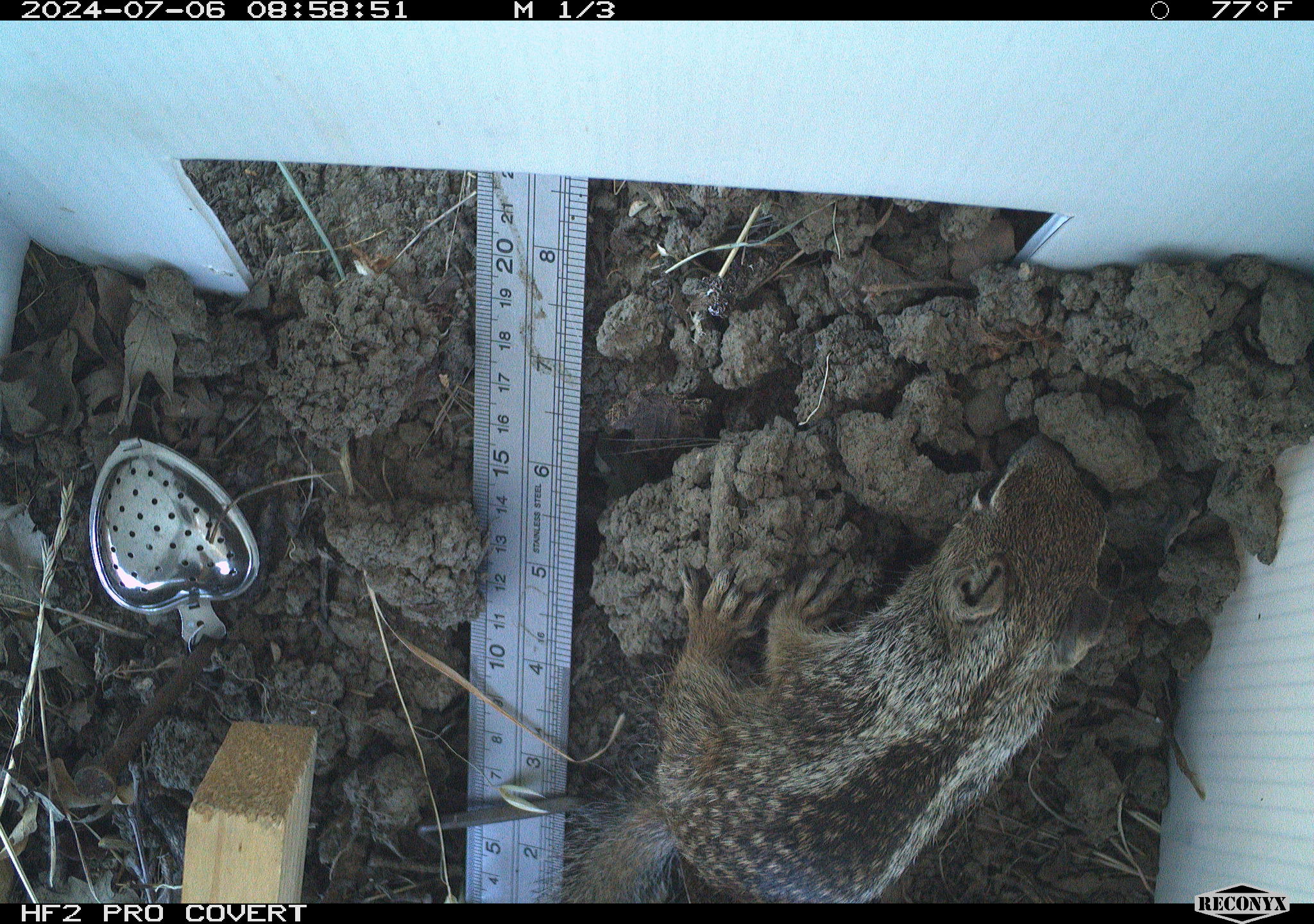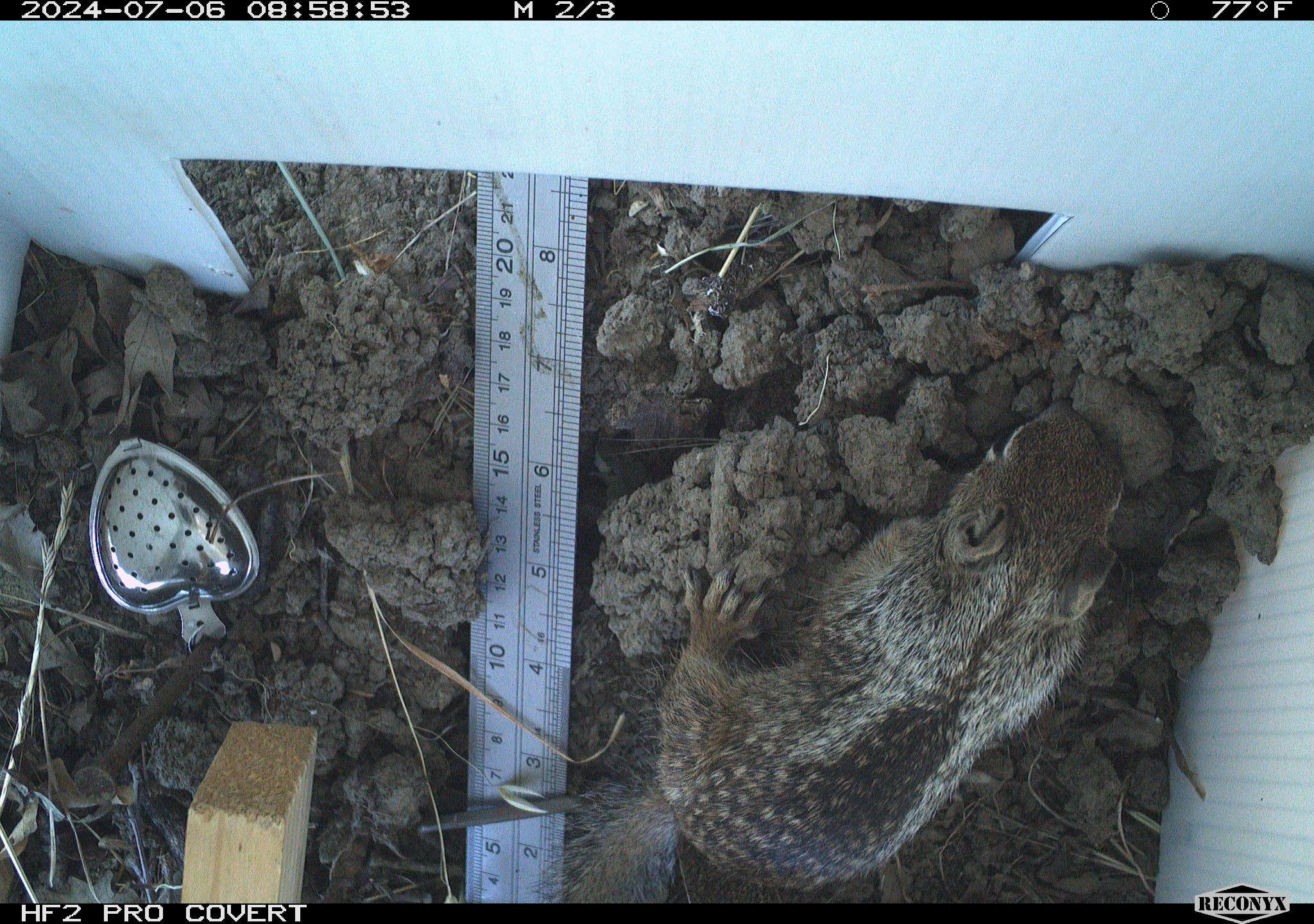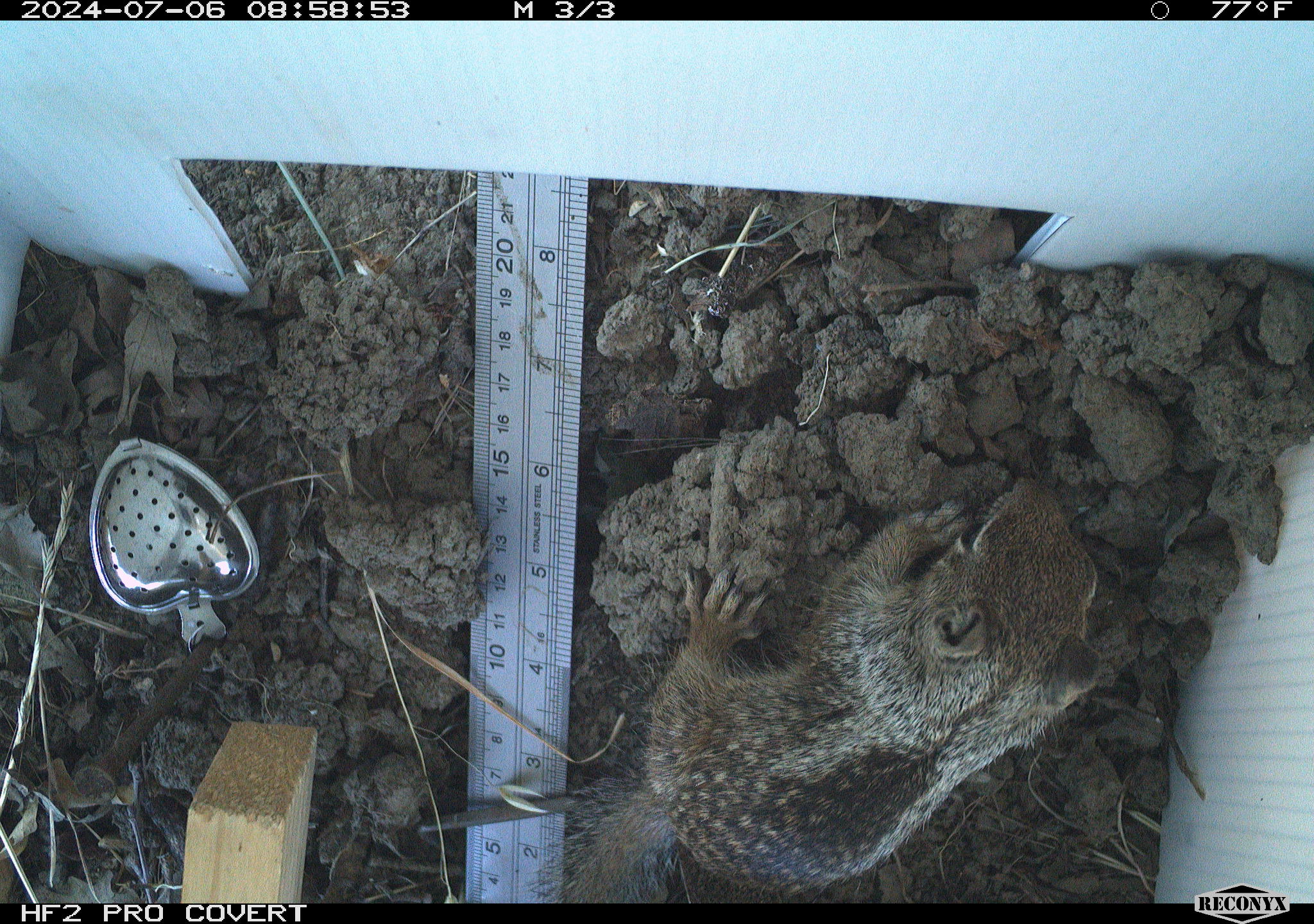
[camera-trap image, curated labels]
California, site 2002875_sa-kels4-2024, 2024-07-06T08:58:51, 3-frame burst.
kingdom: Animalia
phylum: Chordata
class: Mammalia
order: Rodentia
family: Sciuridae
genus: Otospermophilus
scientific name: Otospermophilus beecheyi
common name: california ground squirrel